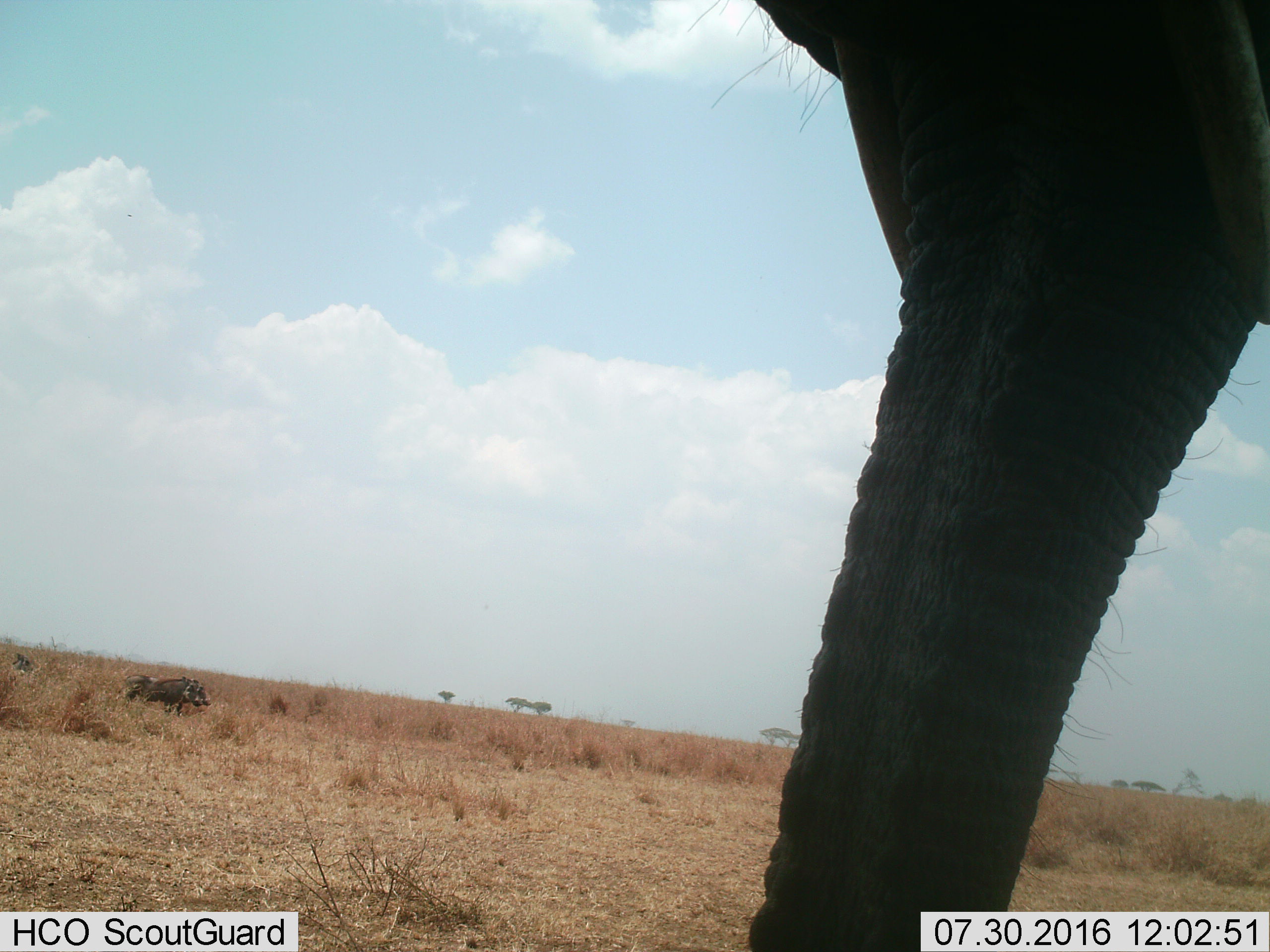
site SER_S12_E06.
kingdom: Animalia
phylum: Chordata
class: Mammalia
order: Proboscidea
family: Elephantidae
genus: Loxodonta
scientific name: Loxodonta africana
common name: african bush elephant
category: elephant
Elephant (african bush elephant) (Loxodonta africana), count 1. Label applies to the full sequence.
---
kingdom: Animalia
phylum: Chordata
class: Mammalia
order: Artiodactyla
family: Suidae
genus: Phacochoerus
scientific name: Phacochoerus africanus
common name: warthog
Warthog (Phacochoerus africanus), count 3. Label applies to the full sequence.